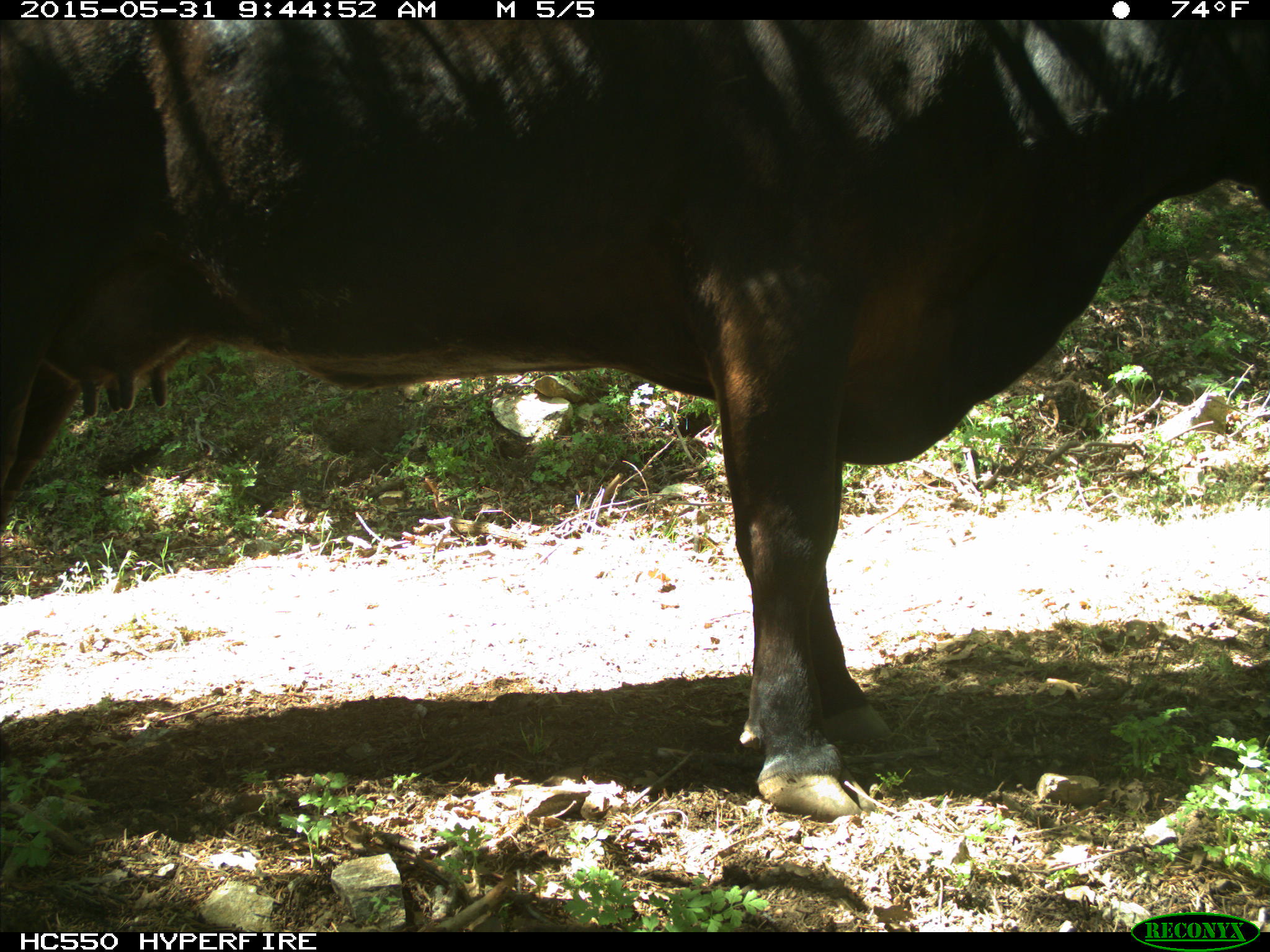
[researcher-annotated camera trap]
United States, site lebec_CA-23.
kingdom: Animalia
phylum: Chordata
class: Mammalia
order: Artiodactyla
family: Bovidae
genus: Bos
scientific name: Bos taurus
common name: domestic cow